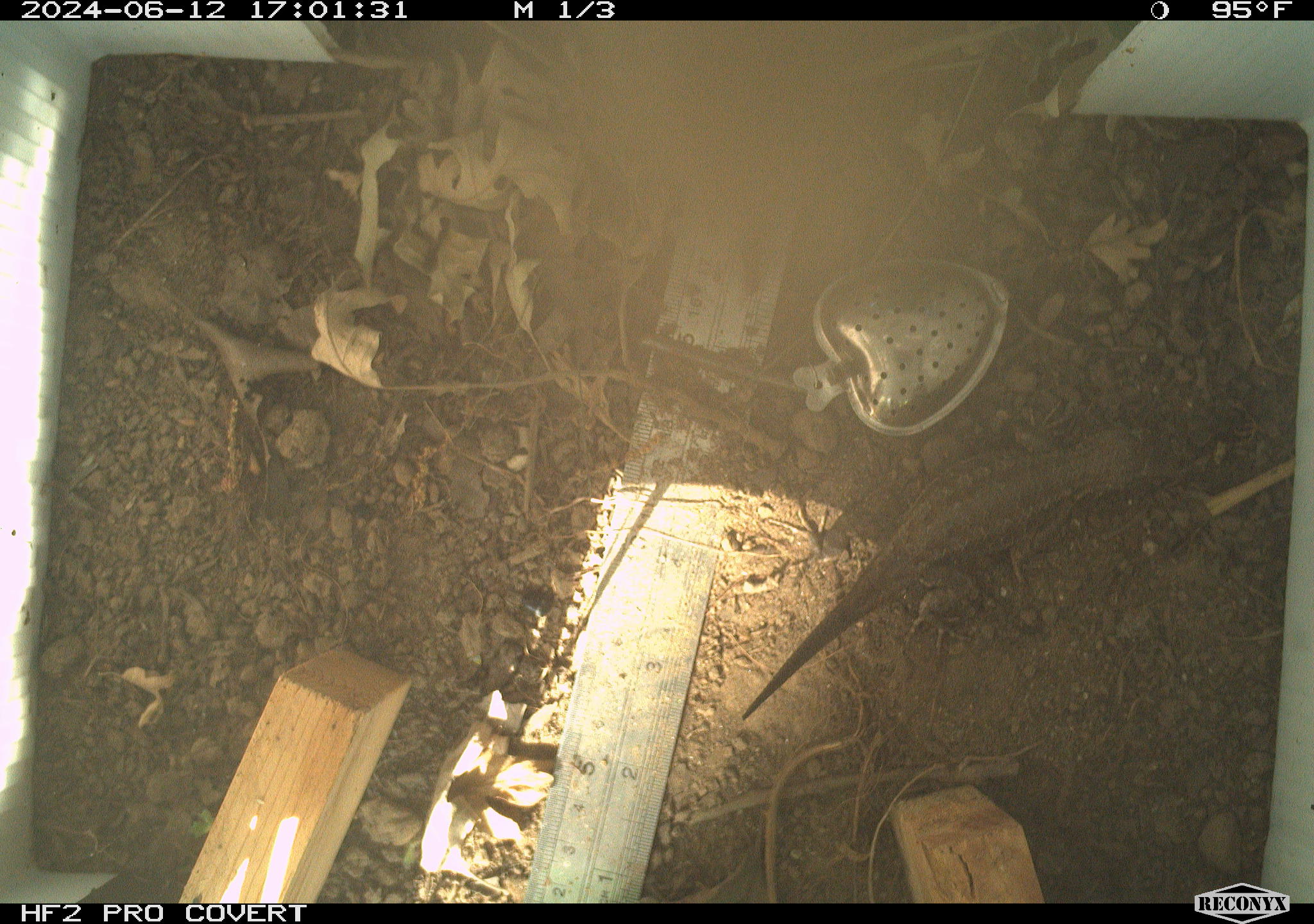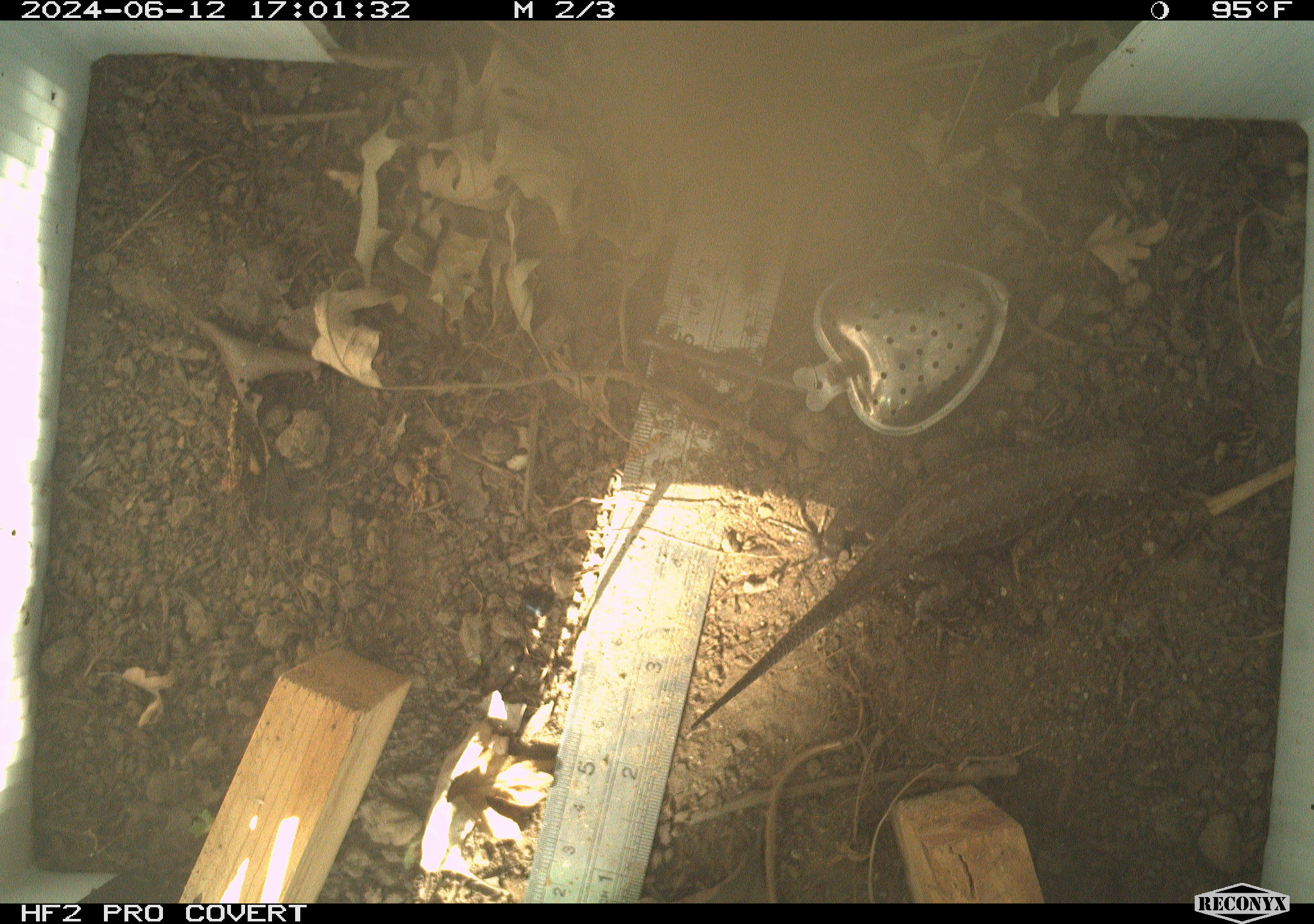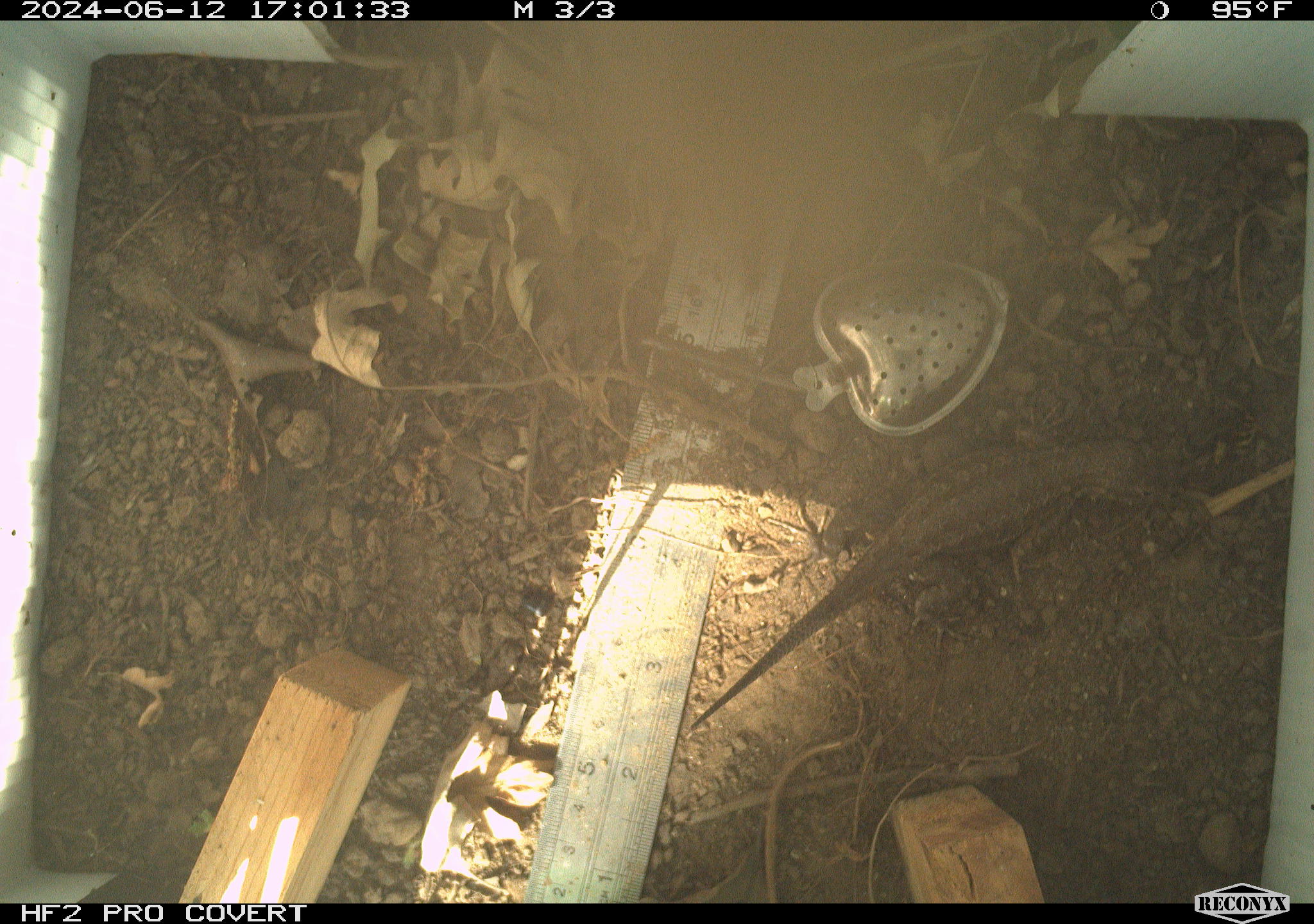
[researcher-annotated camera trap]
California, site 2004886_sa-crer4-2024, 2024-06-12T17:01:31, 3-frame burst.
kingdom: Animalia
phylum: Chordata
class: Reptilia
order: Squamata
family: Phrynosomatidae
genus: Sceloporus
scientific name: Sceloporus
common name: spiny lizards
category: sceloporus species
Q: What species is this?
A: Sceloporus species (spiny lizards) (Sceloporus).